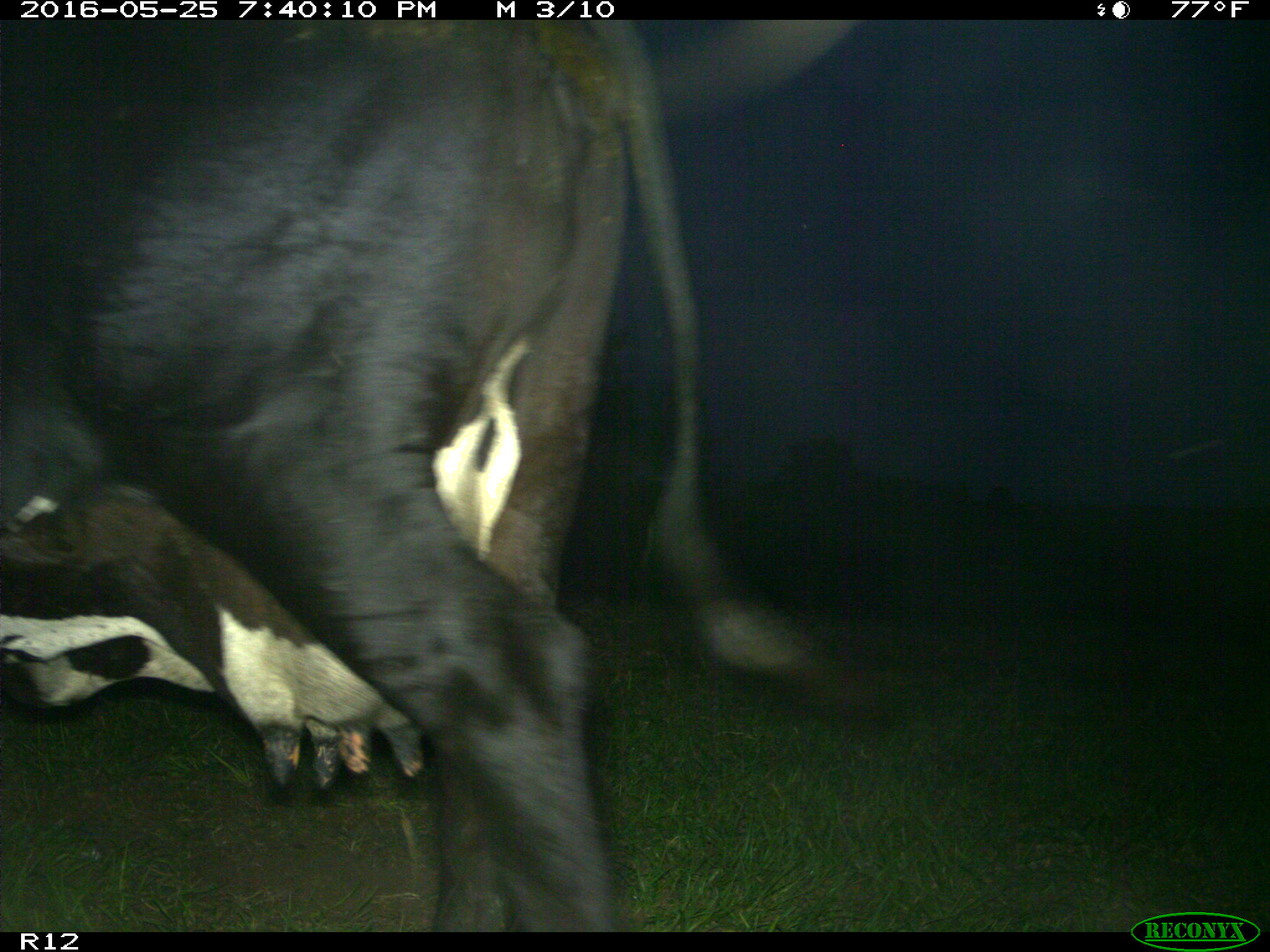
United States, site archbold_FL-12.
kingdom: Animalia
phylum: Chordata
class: Mammalia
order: Artiodactyla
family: Bovidae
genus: Bos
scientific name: Bos taurus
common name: domestic cow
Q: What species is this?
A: Bos taurus (domestic cow).